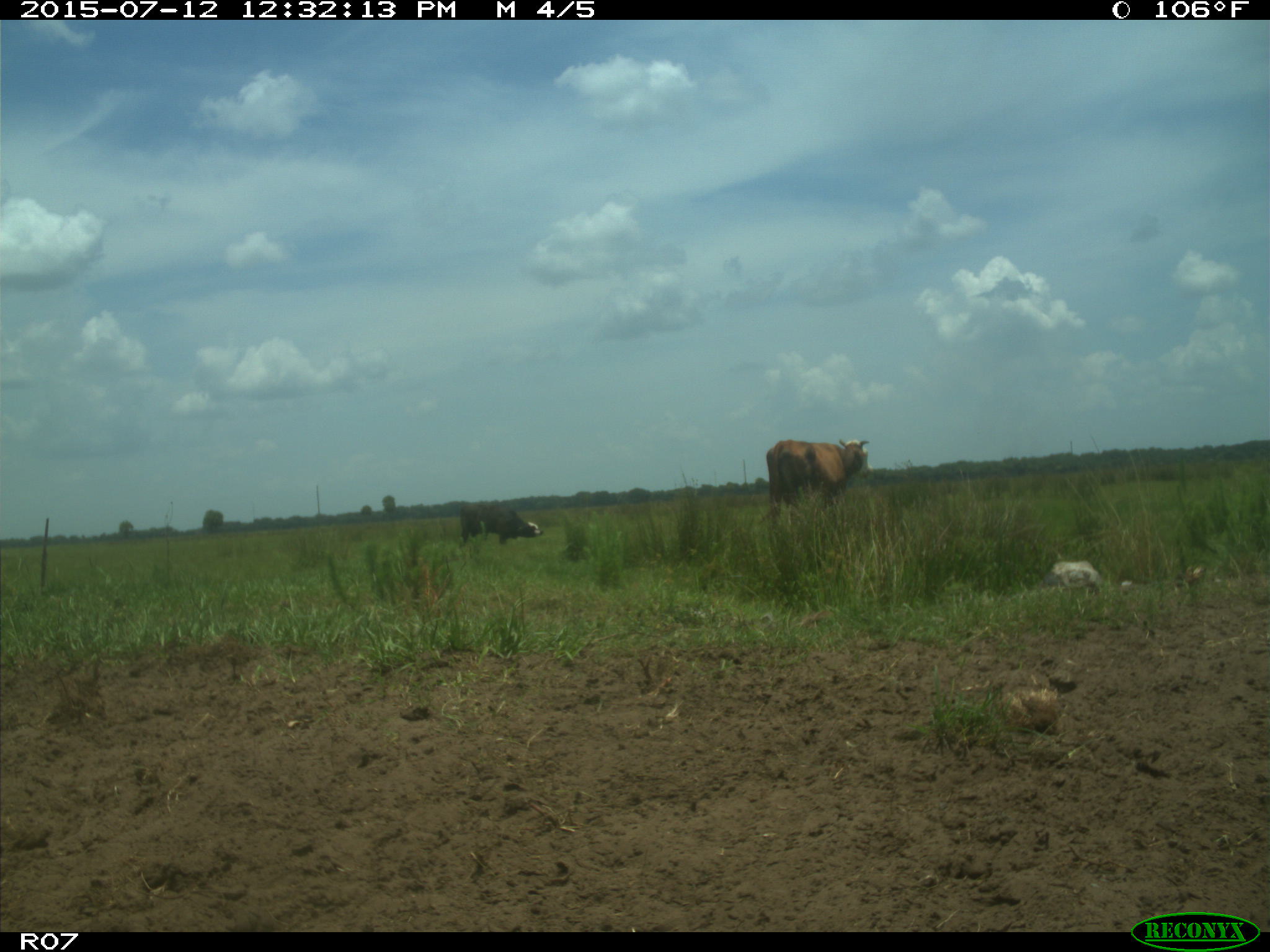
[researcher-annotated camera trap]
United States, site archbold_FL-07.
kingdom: Animalia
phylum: Chordata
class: Mammalia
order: Artiodactyla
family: Bovidae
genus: Bos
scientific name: Bos taurus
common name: domestic cow